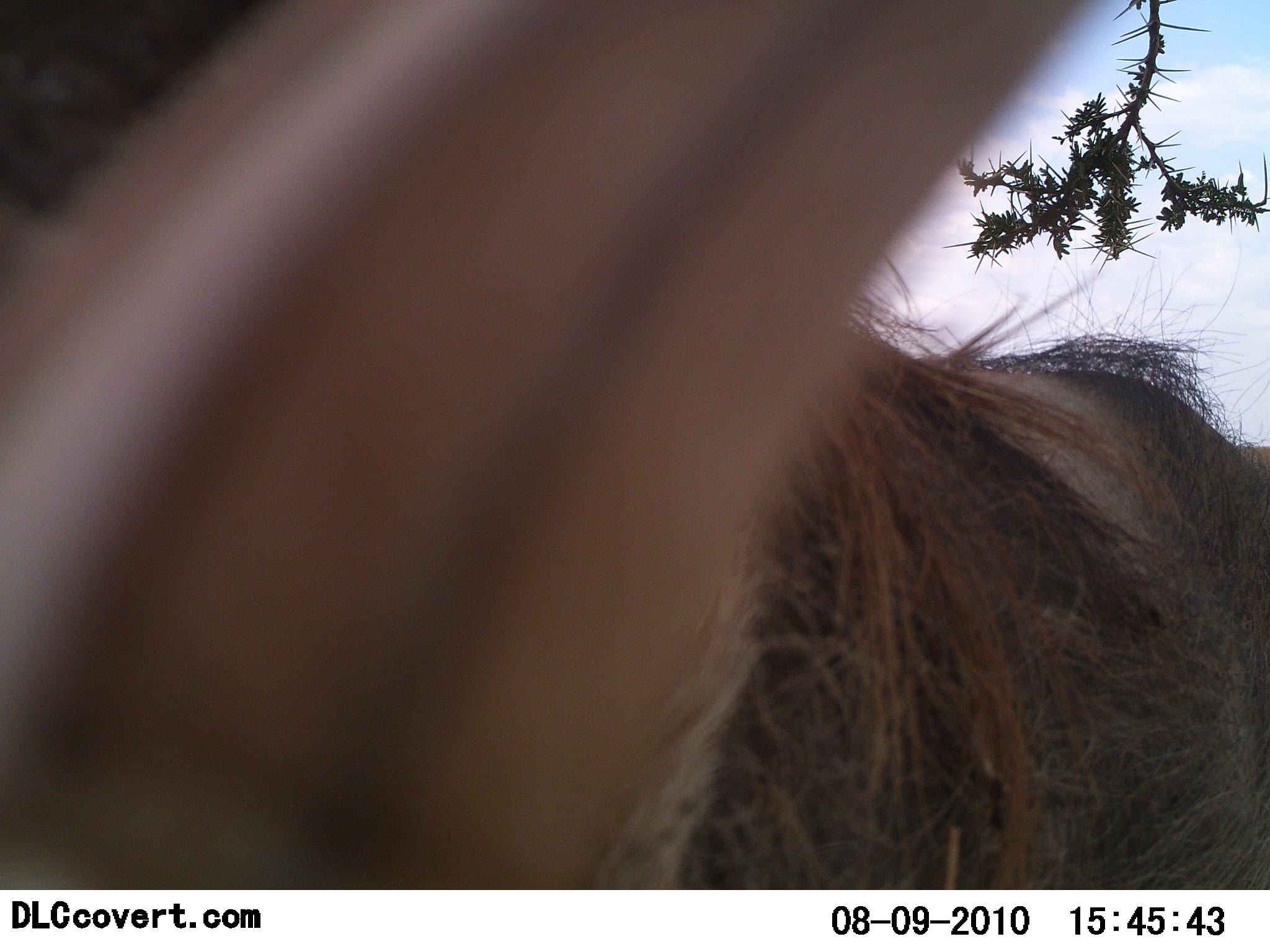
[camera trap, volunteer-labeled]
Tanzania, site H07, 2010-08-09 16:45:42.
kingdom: Animalia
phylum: Chordata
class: Mammalia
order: Artiodactyla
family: Suidae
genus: Phacochoerus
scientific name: Phacochoerus africanus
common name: warthog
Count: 1.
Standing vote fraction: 73%.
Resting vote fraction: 0%.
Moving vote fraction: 20%.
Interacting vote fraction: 13%.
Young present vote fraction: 0%.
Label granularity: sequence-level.